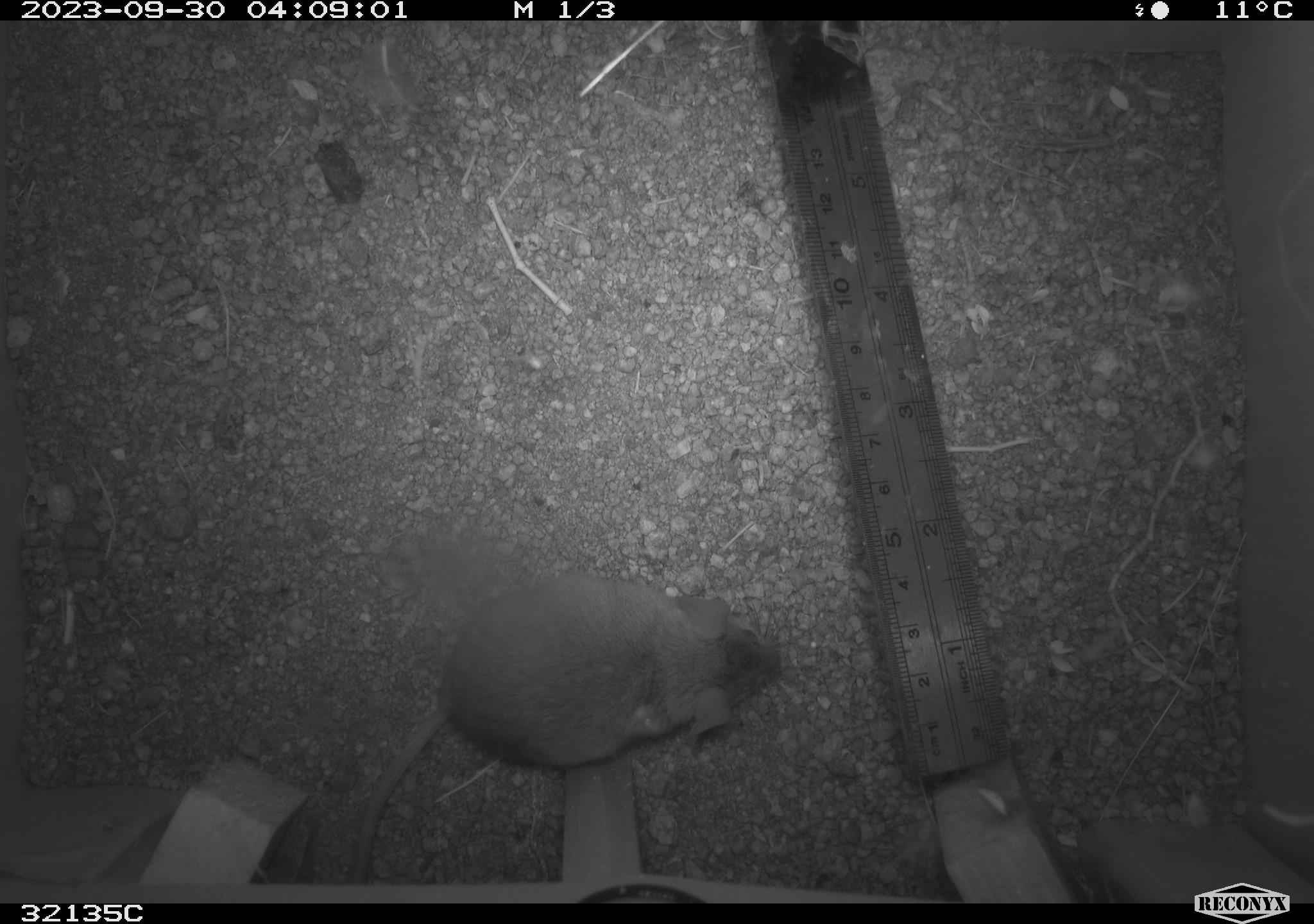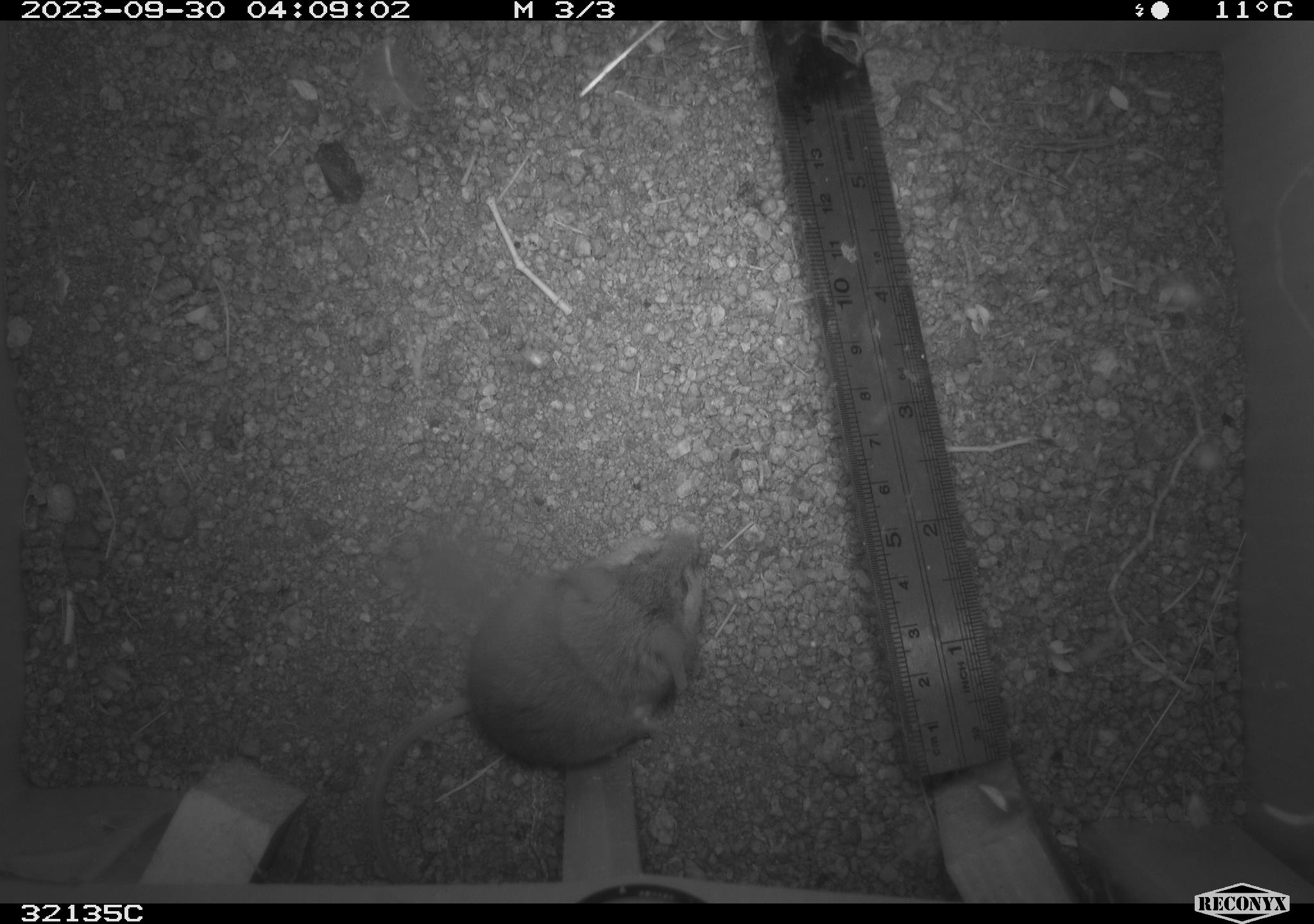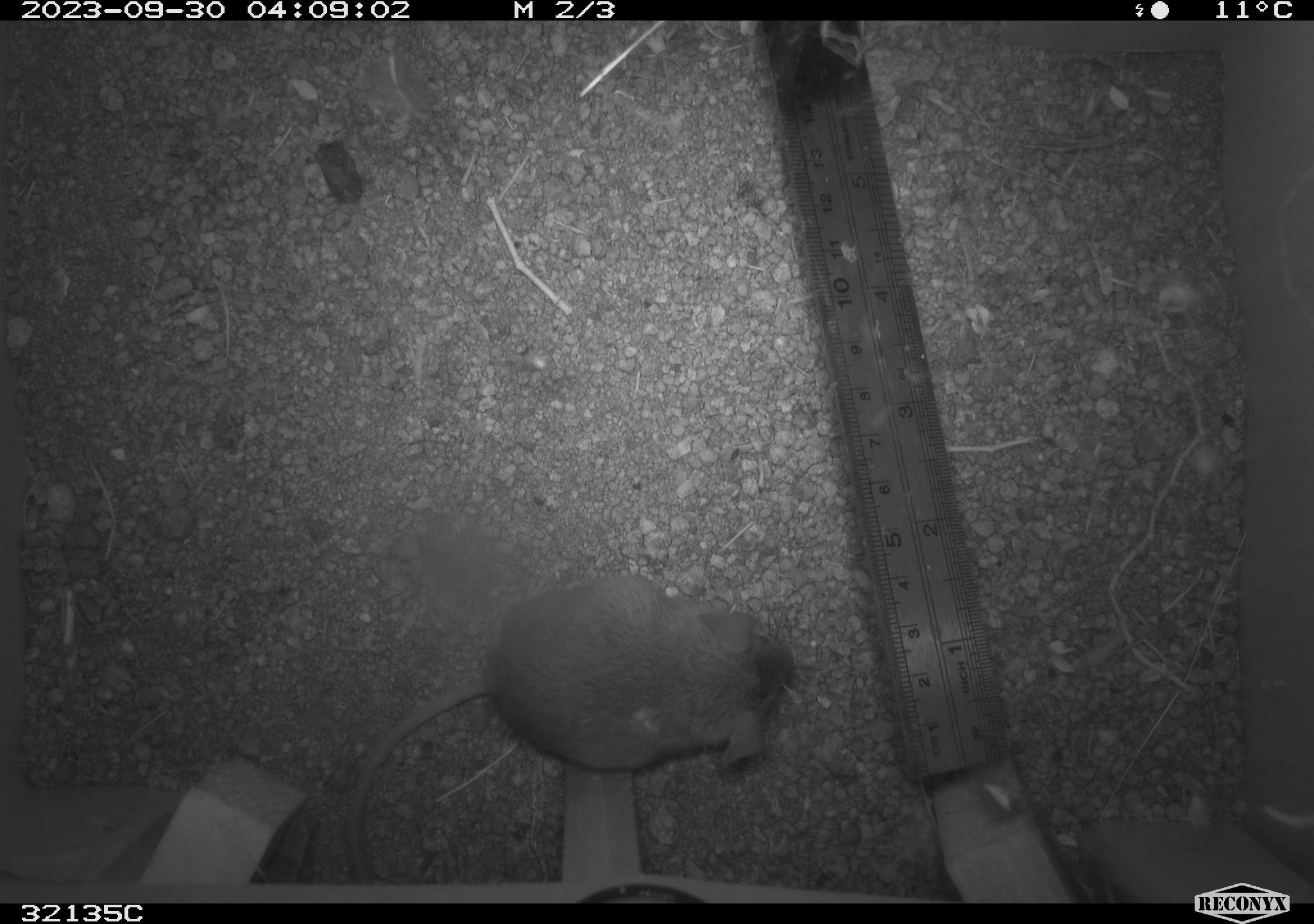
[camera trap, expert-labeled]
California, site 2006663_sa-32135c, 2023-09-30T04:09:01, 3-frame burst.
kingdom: Animalia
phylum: Chordata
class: Mammalia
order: Rodentia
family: Cricetidae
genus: Peromyscus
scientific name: Peromyscus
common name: deer mice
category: peromyscus species